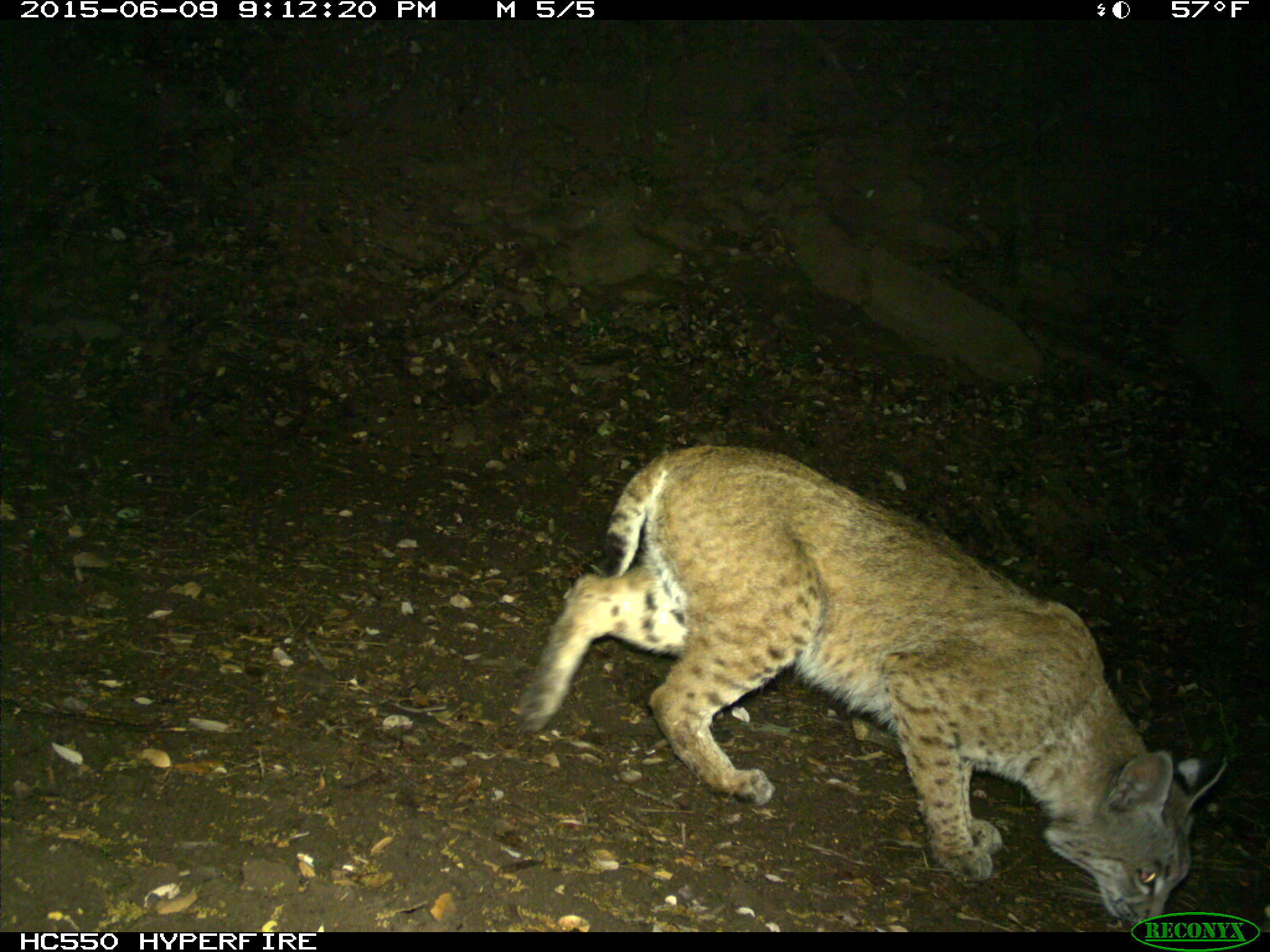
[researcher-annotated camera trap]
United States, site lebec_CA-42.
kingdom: Animalia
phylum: Chordata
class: Mammalia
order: Carnivora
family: Felidae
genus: Lynx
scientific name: Lynx rufus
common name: bobcat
Lynx rufus (bobcat).